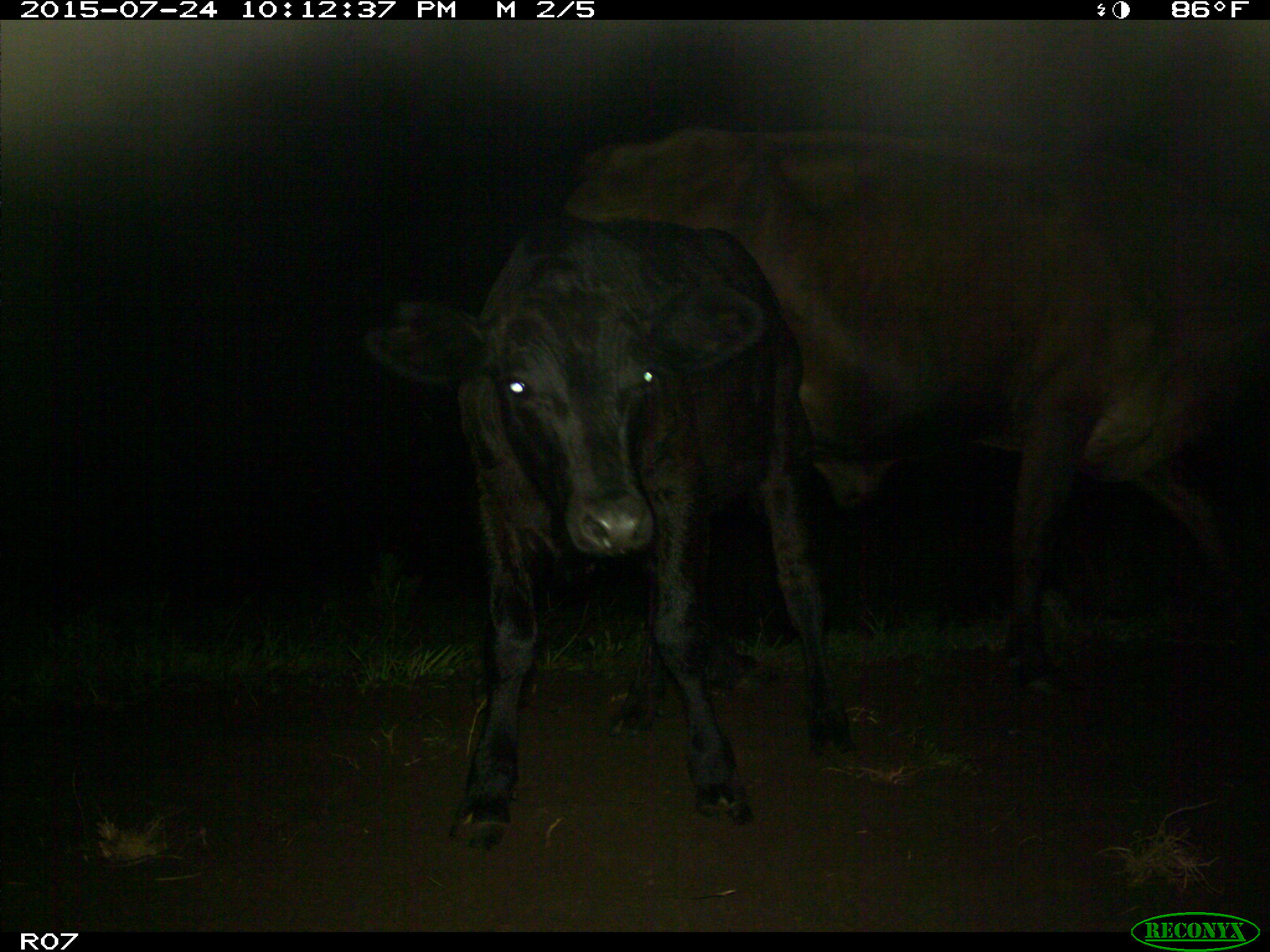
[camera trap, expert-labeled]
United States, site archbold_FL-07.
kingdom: Animalia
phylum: Chordata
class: Mammalia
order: Artiodactyla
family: Bovidae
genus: Bos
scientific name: Bos taurus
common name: domestic cow